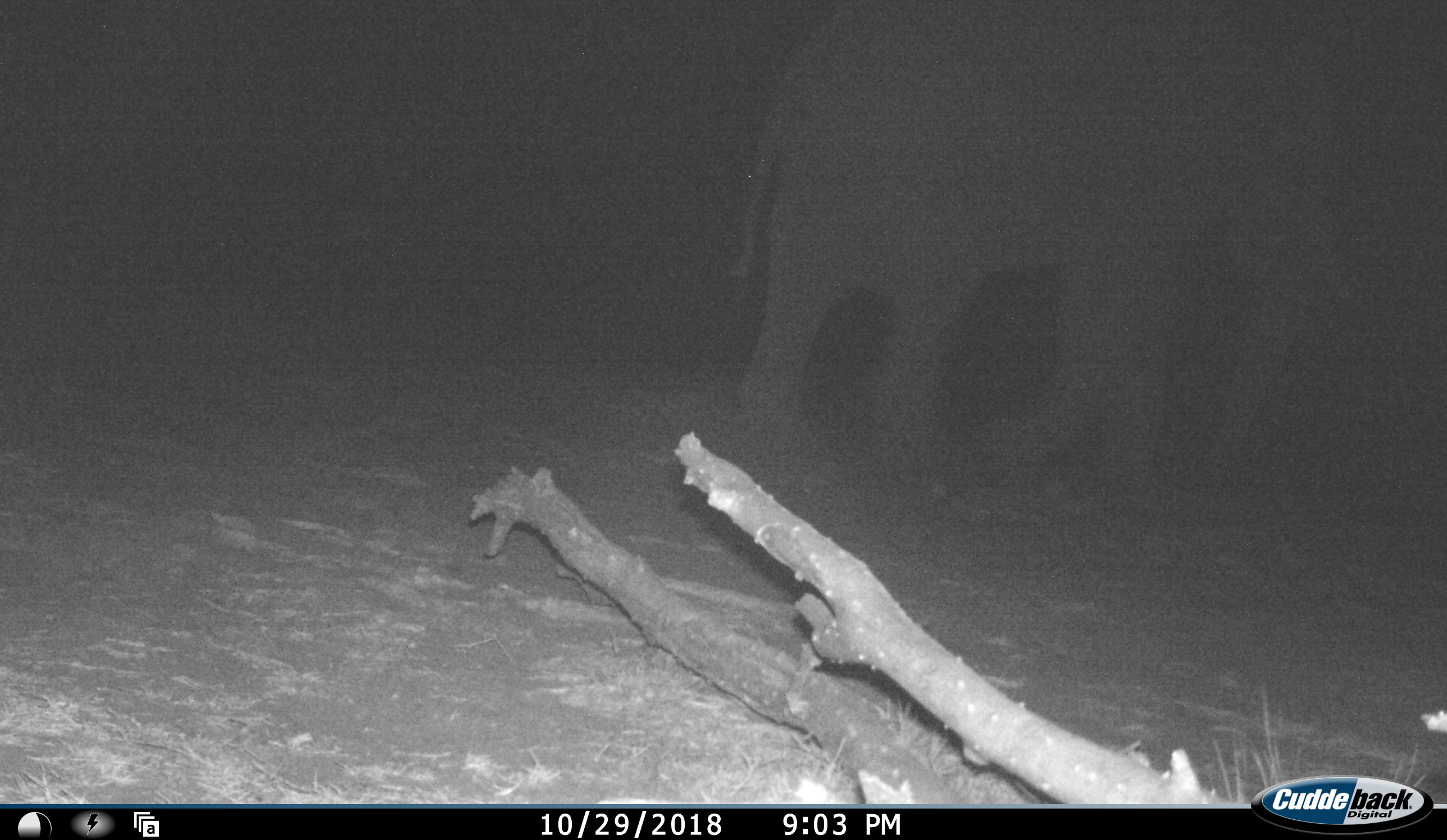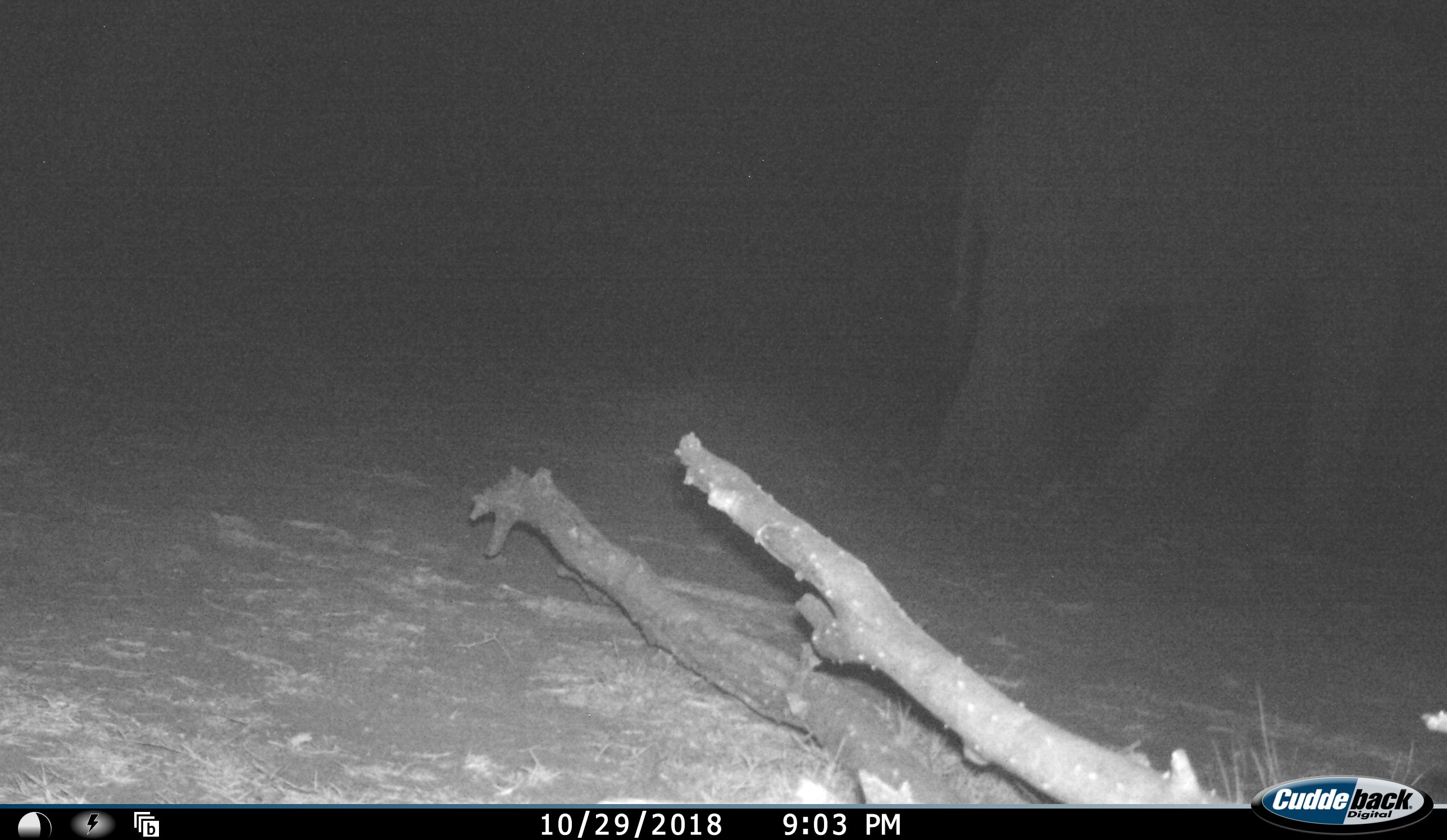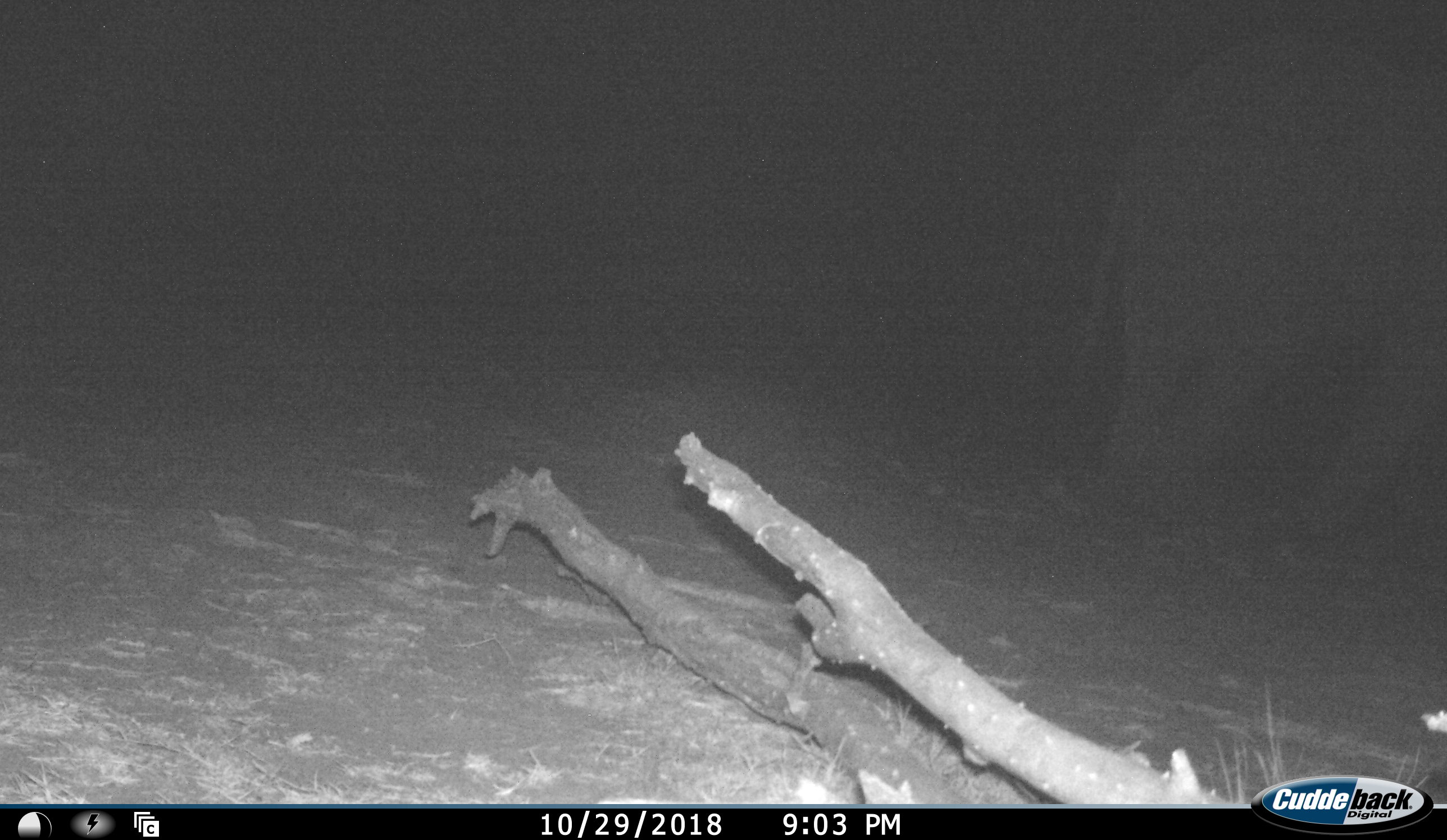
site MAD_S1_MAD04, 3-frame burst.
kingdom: Animalia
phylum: Chordata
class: Mammalia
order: Proboscidea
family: Elephantidae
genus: Loxodonta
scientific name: Loxodonta africana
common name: african bush elephant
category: elephant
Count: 1.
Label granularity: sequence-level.